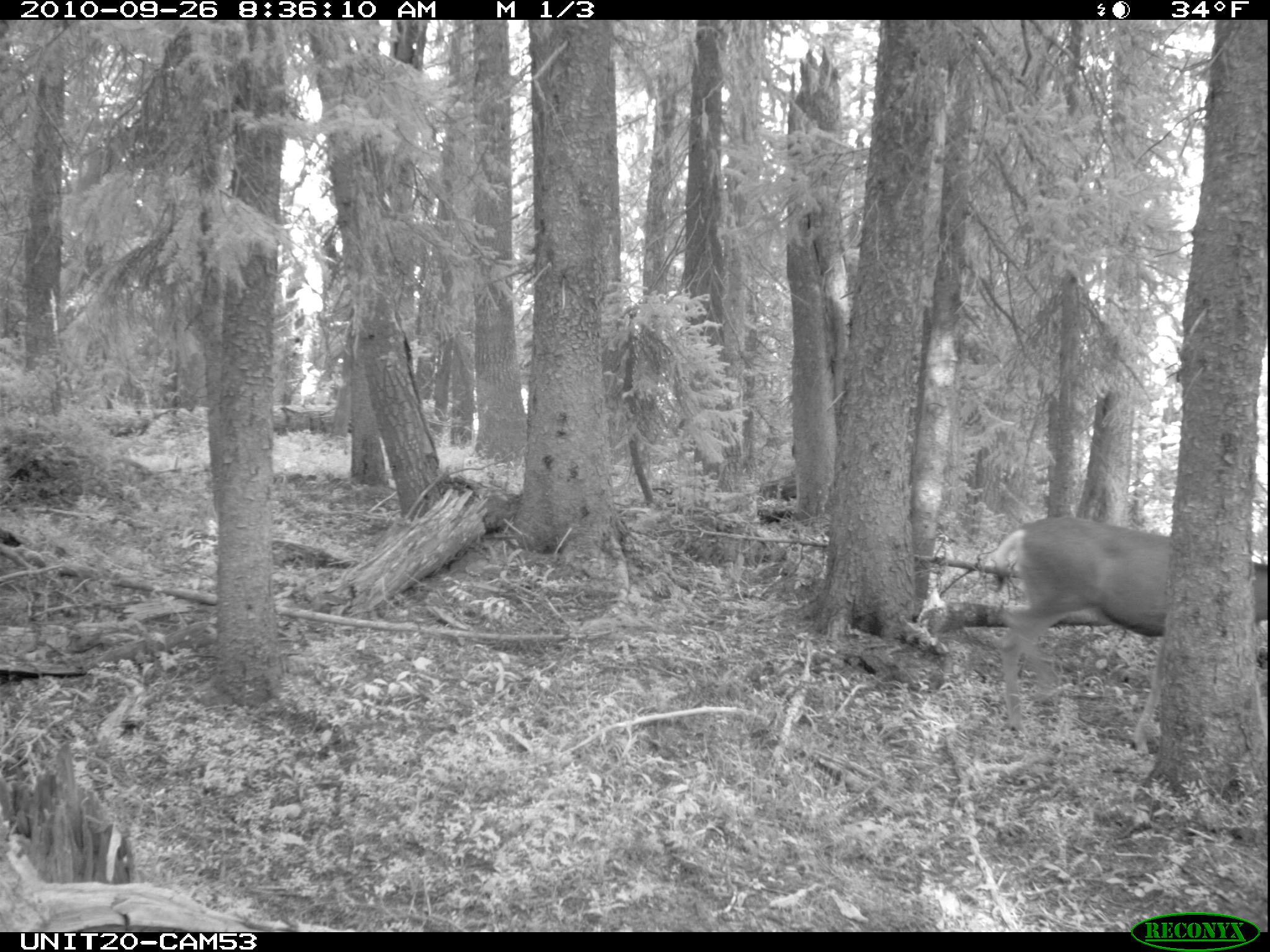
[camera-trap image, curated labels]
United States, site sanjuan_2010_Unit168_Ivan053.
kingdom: Animalia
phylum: Chordata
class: Mammalia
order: Artiodactyla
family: Cervidae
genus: Odocoileus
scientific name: Odocoileus hemionus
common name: mule deer